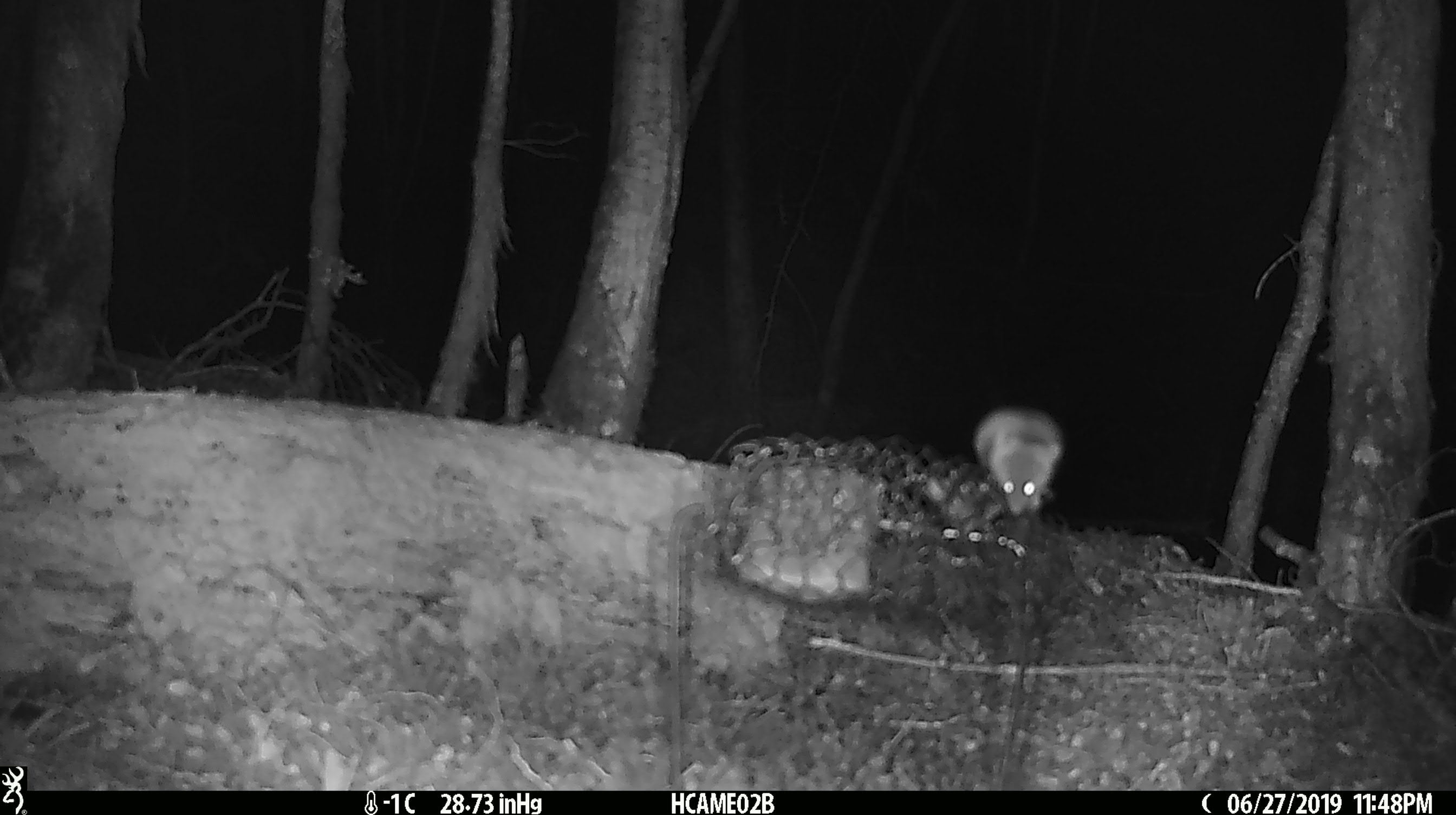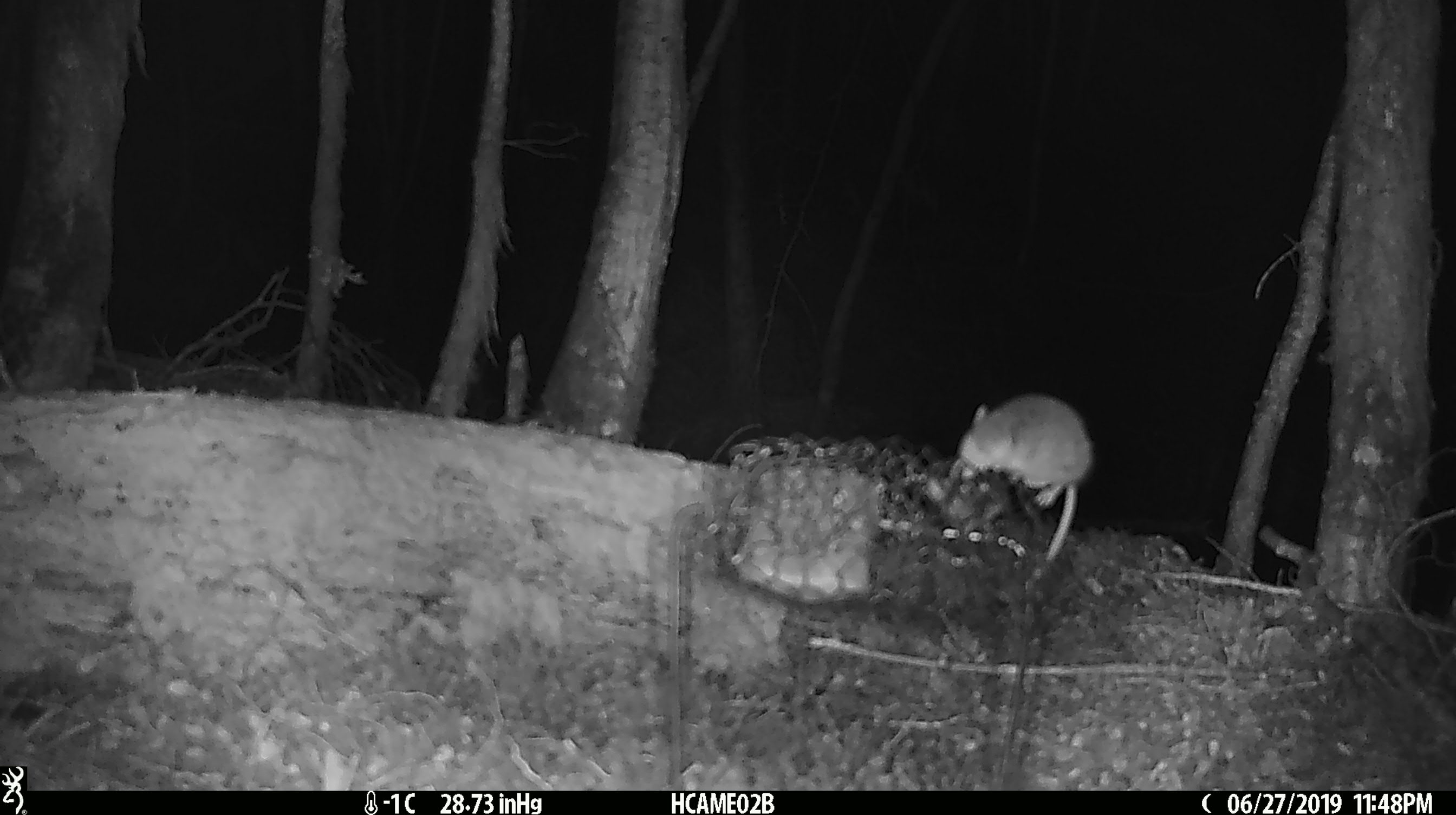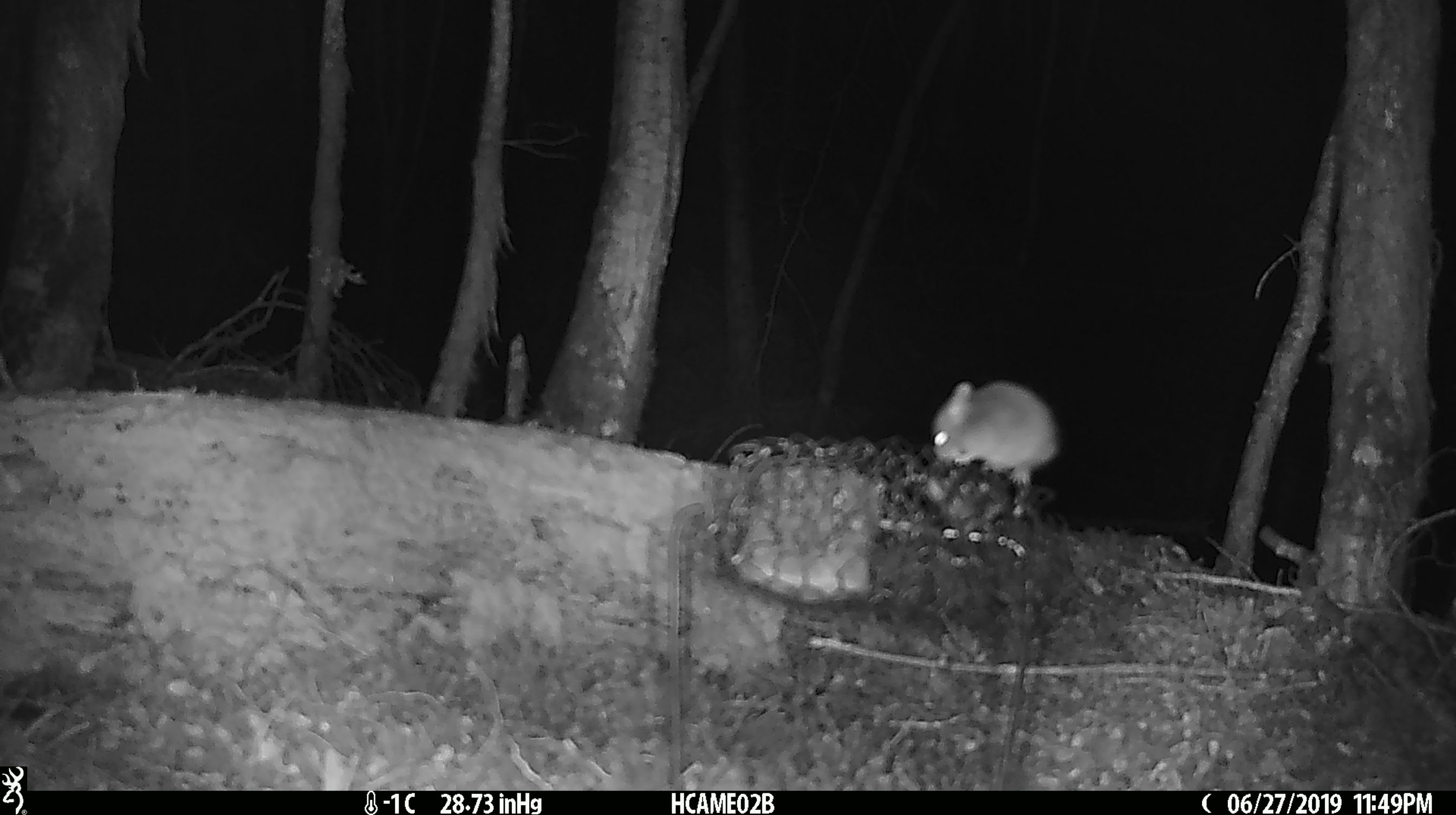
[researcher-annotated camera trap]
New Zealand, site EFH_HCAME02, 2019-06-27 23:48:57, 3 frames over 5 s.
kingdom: Animalia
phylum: Chordata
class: Mammalia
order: Rodentia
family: Muridae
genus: Mus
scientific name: Mus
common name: mouse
Mouse (Mus).